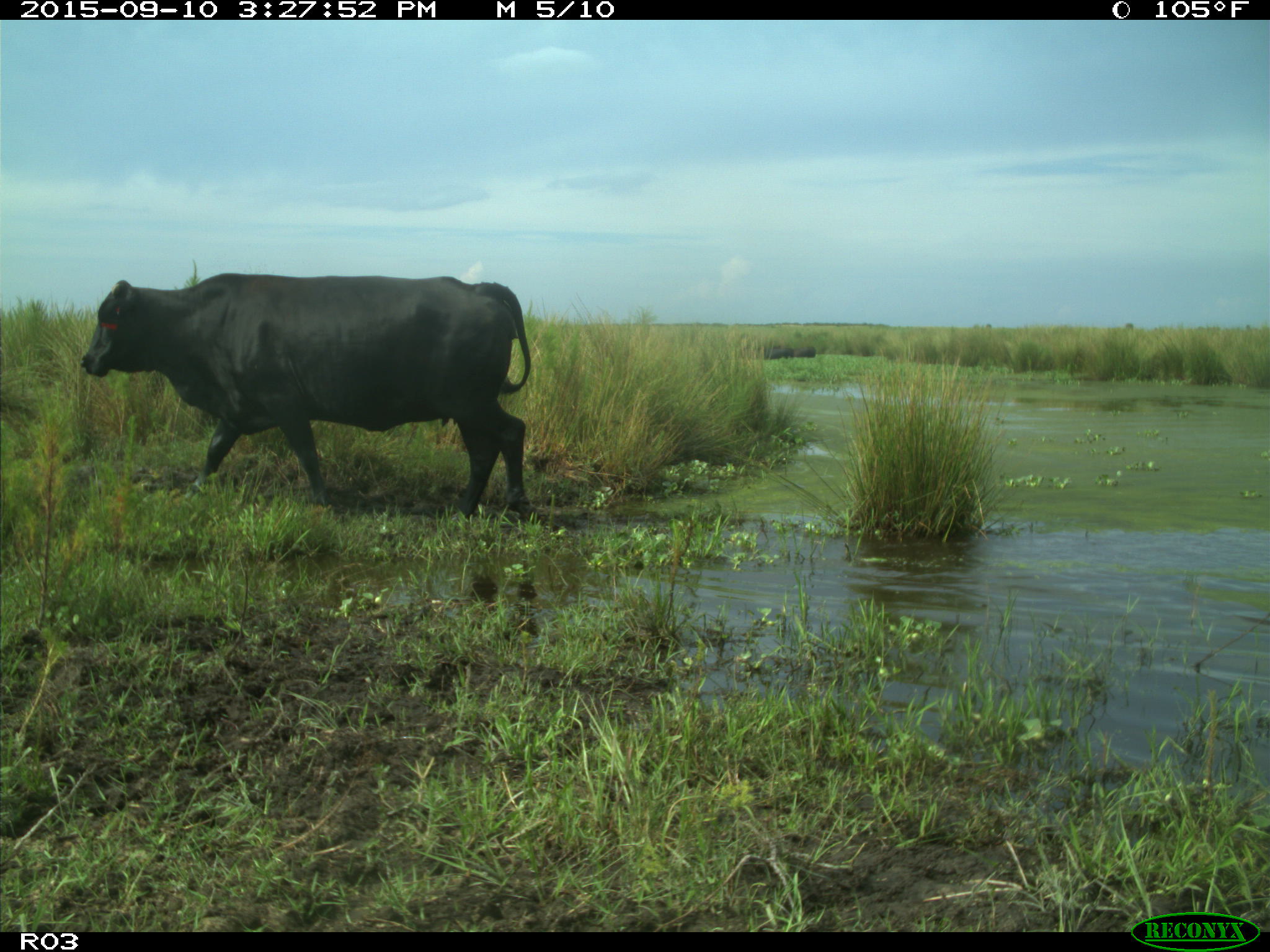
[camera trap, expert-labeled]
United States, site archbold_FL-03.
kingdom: Animalia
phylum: Chordata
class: Mammalia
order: Artiodactyla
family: Bovidae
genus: Bos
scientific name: Bos taurus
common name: domestic cow